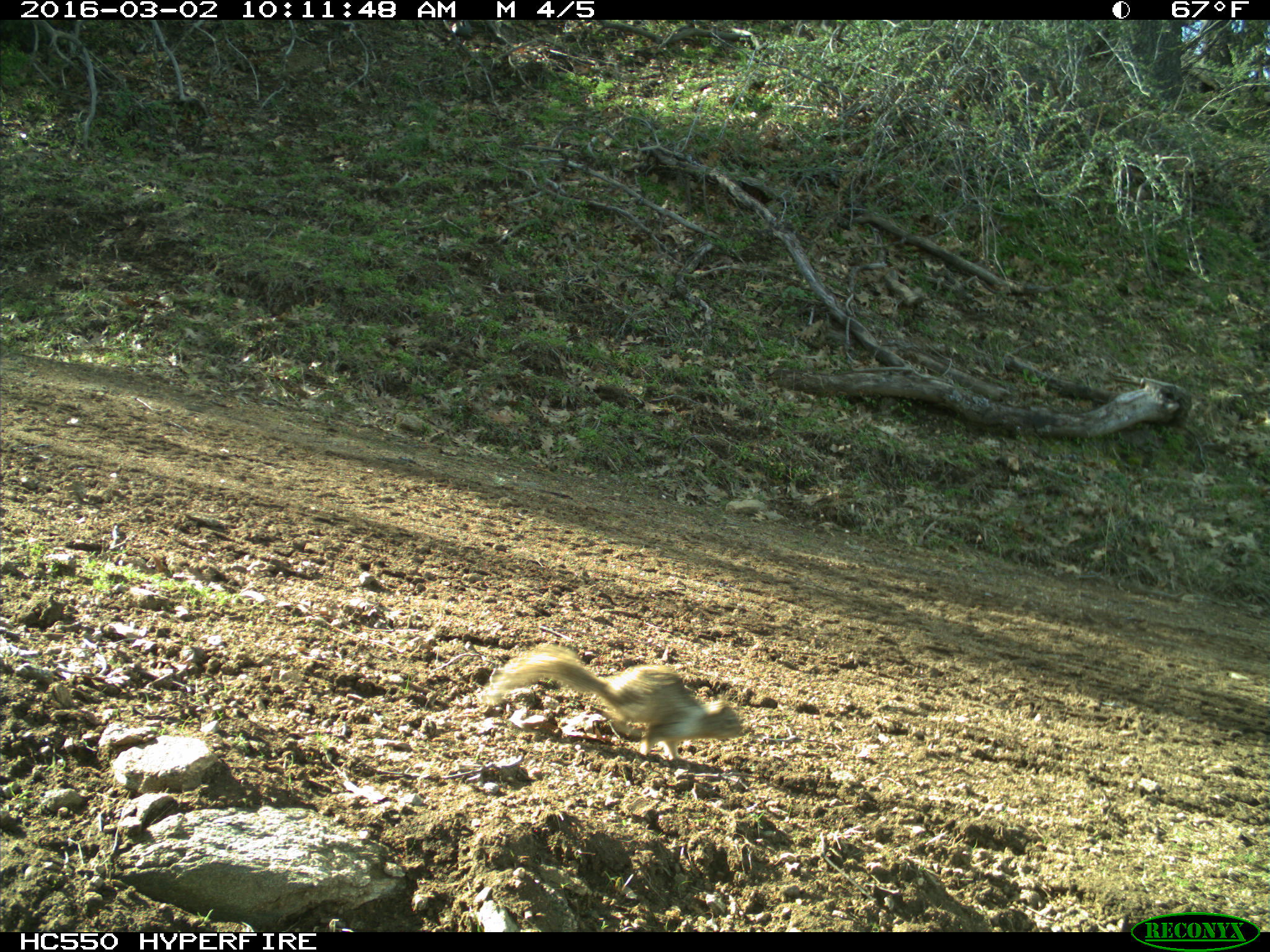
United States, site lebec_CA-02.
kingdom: Animalia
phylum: Chordata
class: Mammalia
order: Rodentia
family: Sciuridae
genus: Otospermophilus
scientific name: Otospermophilus beecheyi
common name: california ground squirrel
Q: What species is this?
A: Otospermophilus beecheyi (california ground squirrel).